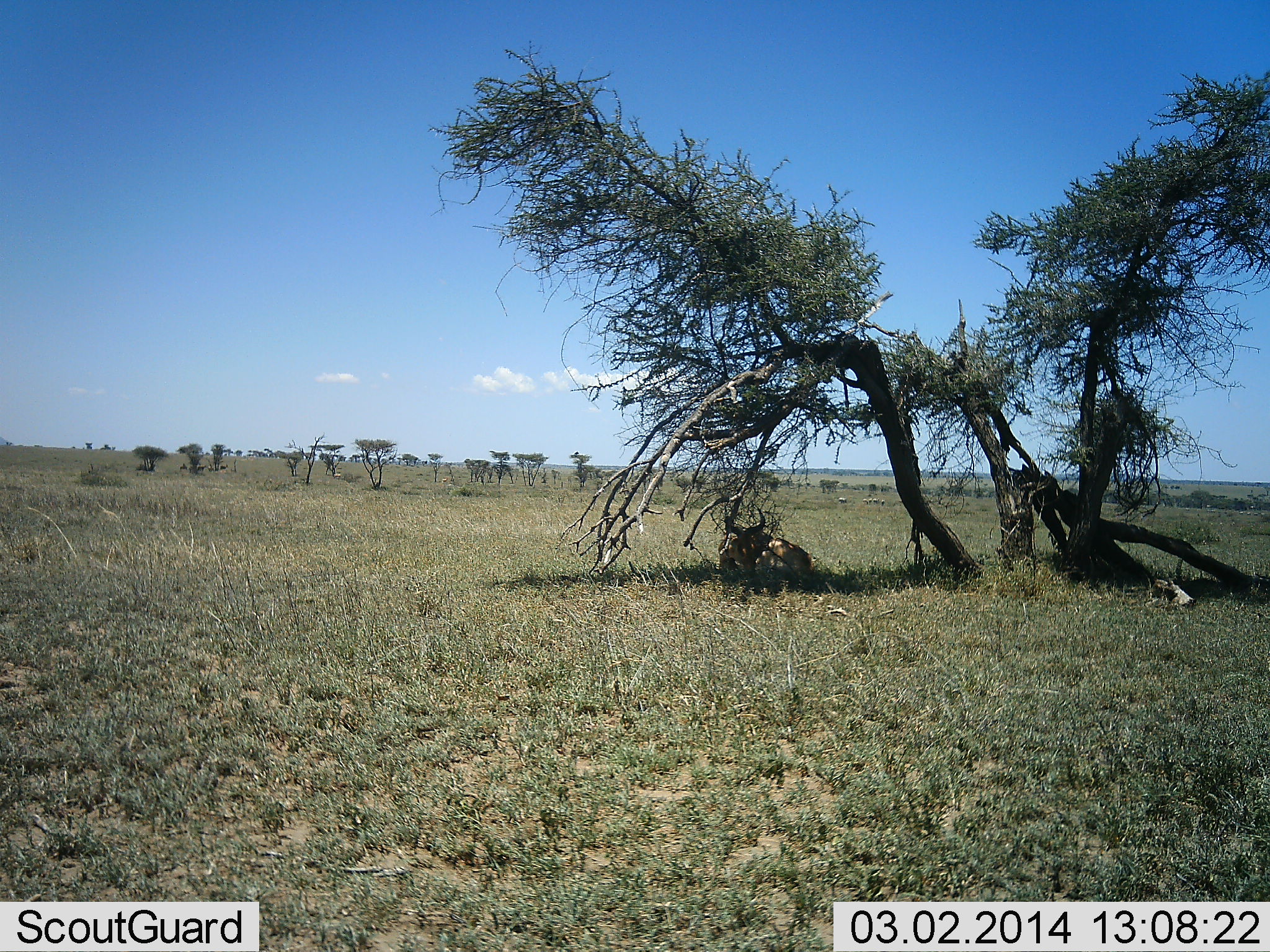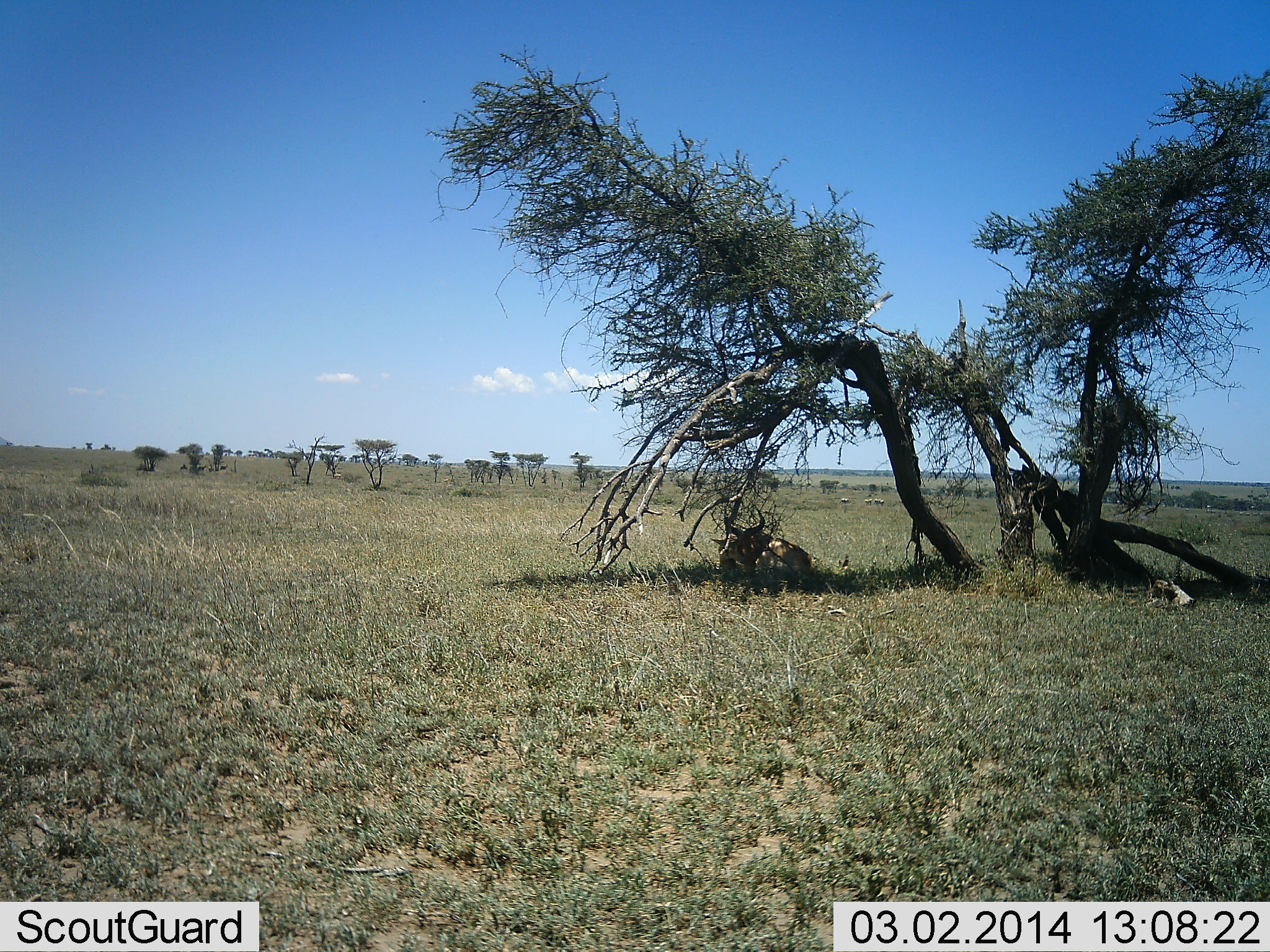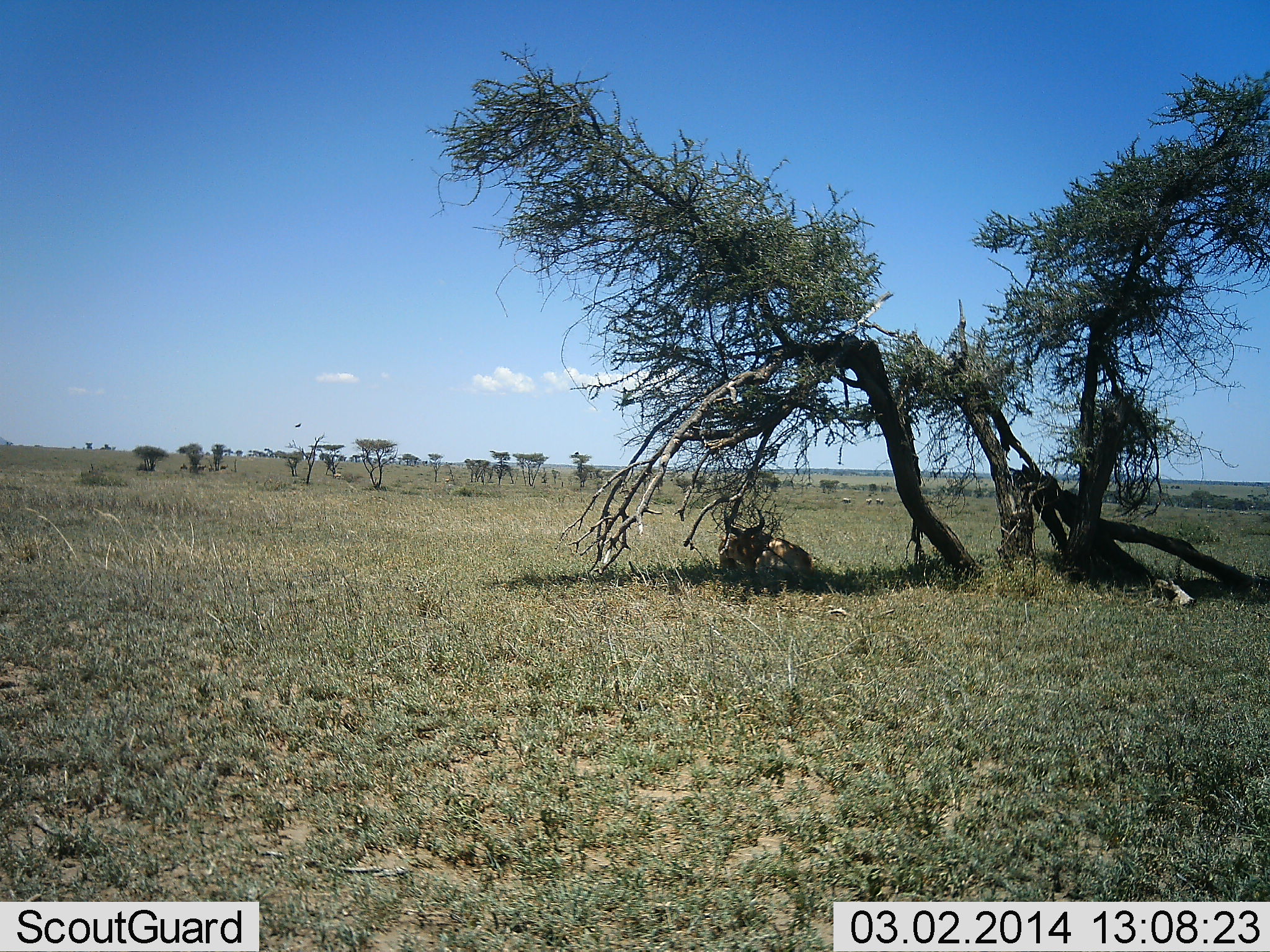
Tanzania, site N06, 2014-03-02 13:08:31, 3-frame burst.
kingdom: Animalia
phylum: Chordata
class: Mammalia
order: Artiodactyla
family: Bovidae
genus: Alcelaphus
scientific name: Alcelaphus buselaphus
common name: hartebeest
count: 1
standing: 0%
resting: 100%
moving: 0%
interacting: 0%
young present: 0%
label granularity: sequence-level